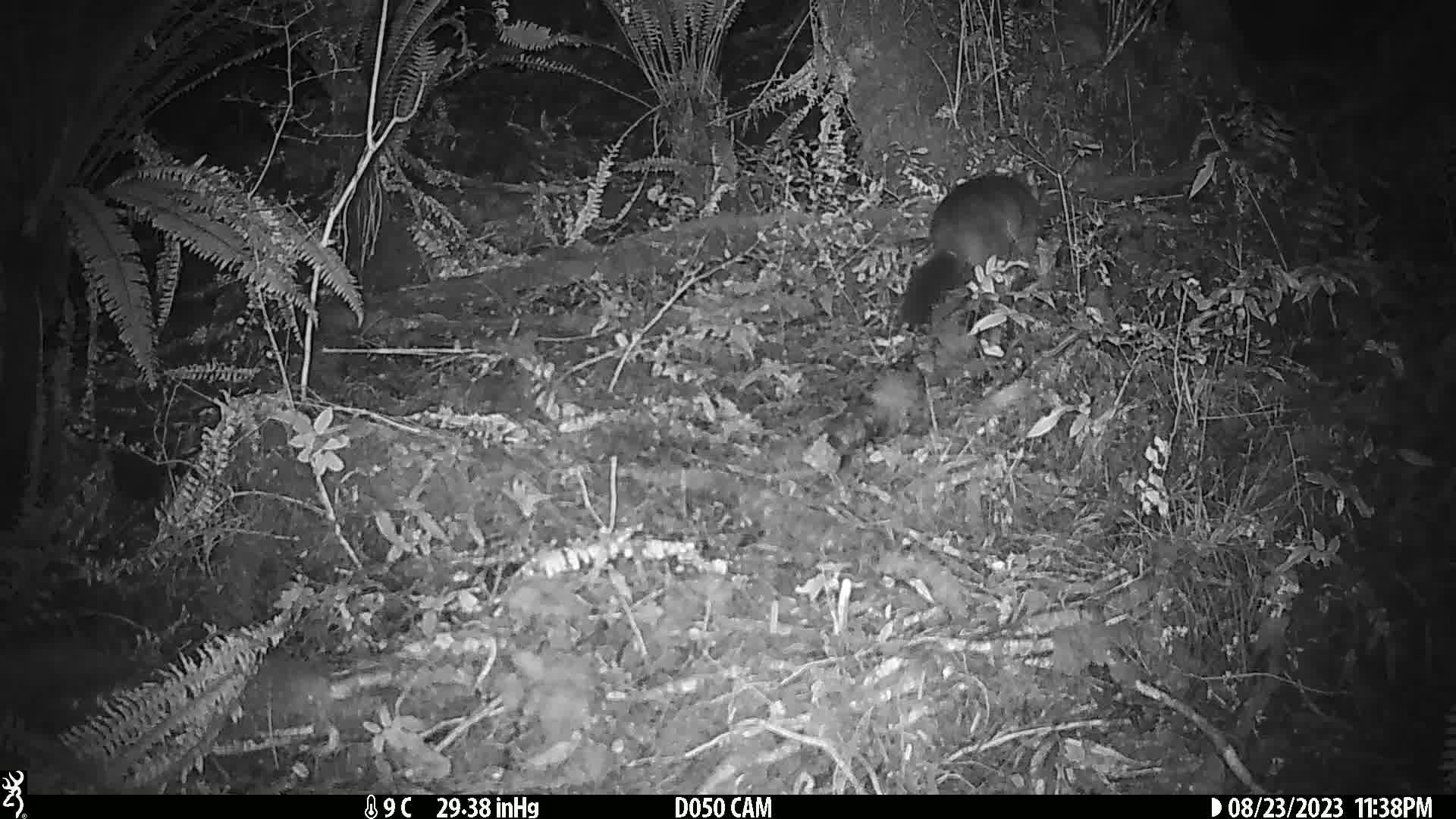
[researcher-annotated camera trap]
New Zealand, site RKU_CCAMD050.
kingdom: Animalia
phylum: Chordata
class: Mammalia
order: Diprotodontia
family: Phalangeridae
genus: Trichosurus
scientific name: Trichosurus vulpecula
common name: common brushtail possum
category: possum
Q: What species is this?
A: Possum (common brushtail possum) (Trichosurus vulpecula).